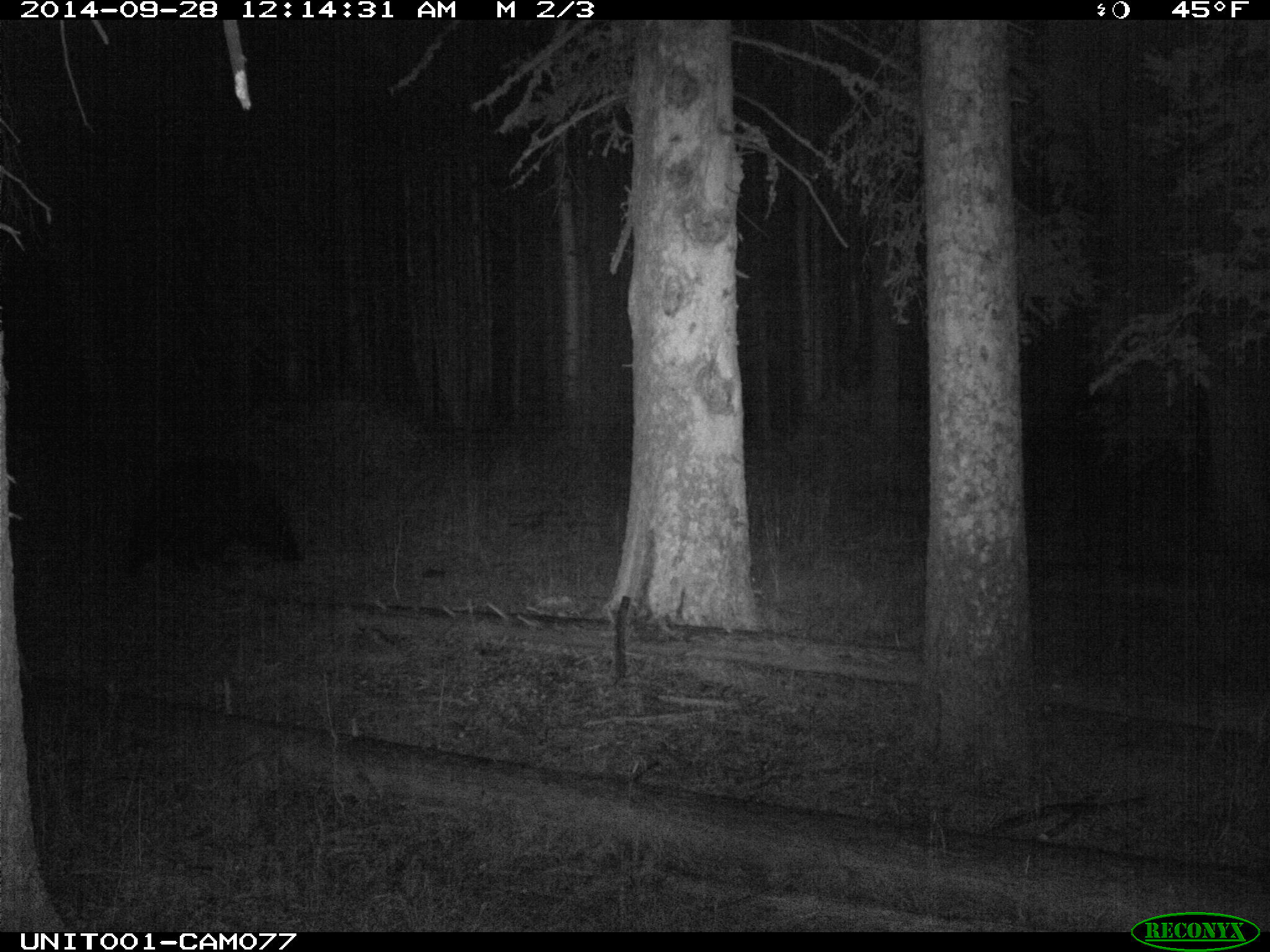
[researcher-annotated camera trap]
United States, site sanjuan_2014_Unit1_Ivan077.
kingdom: Animalia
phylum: Chordata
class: Mammalia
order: Carnivora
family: Ursidae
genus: Ursus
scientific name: Ursus americanus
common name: american black bear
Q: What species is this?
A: Ursus americanus (american black bear).